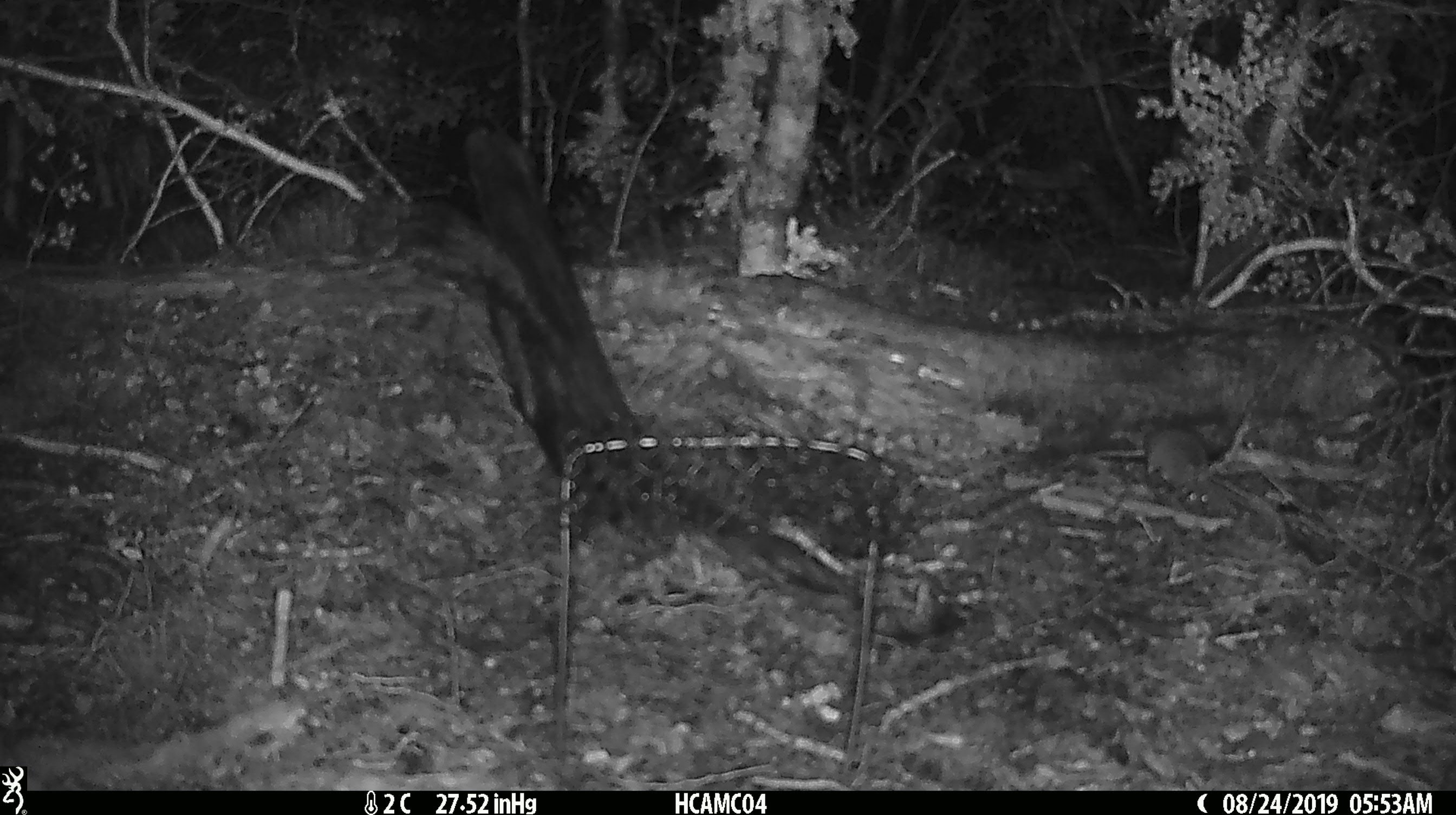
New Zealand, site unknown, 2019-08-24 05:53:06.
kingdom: Animalia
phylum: Chordata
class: Mammalia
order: Rodentia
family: Muridae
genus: Mus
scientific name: Mus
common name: mouse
Mouse (Mus).